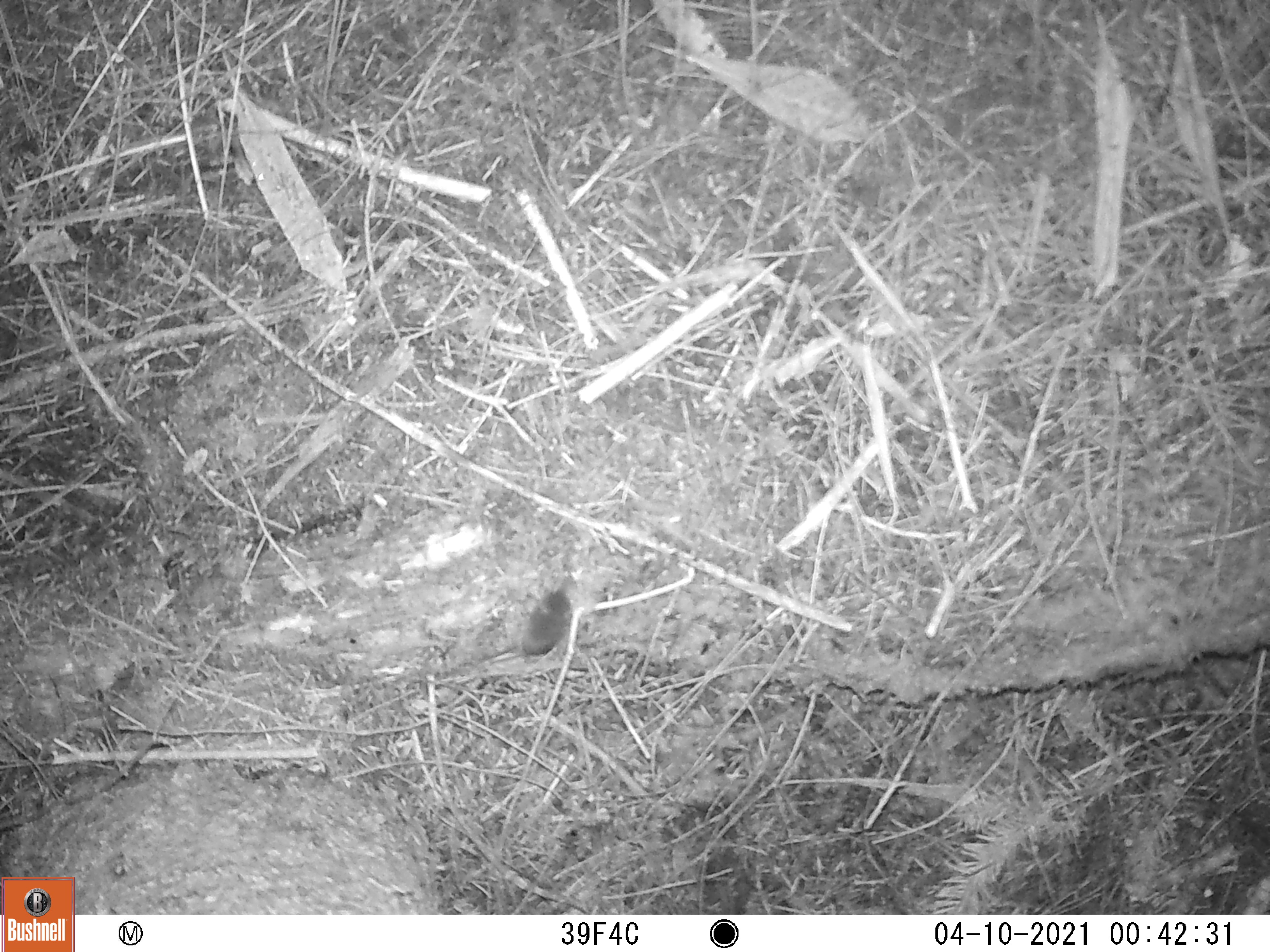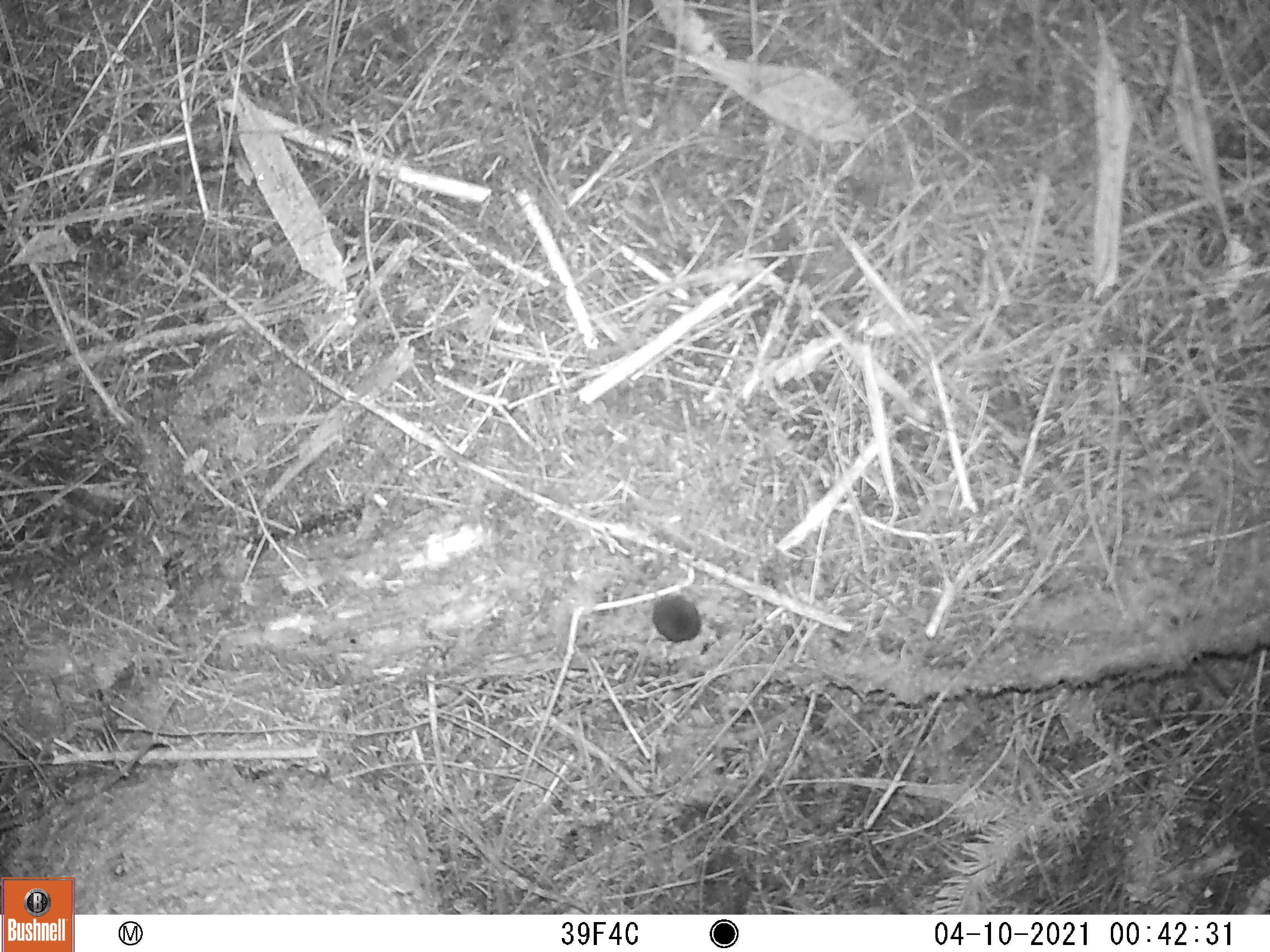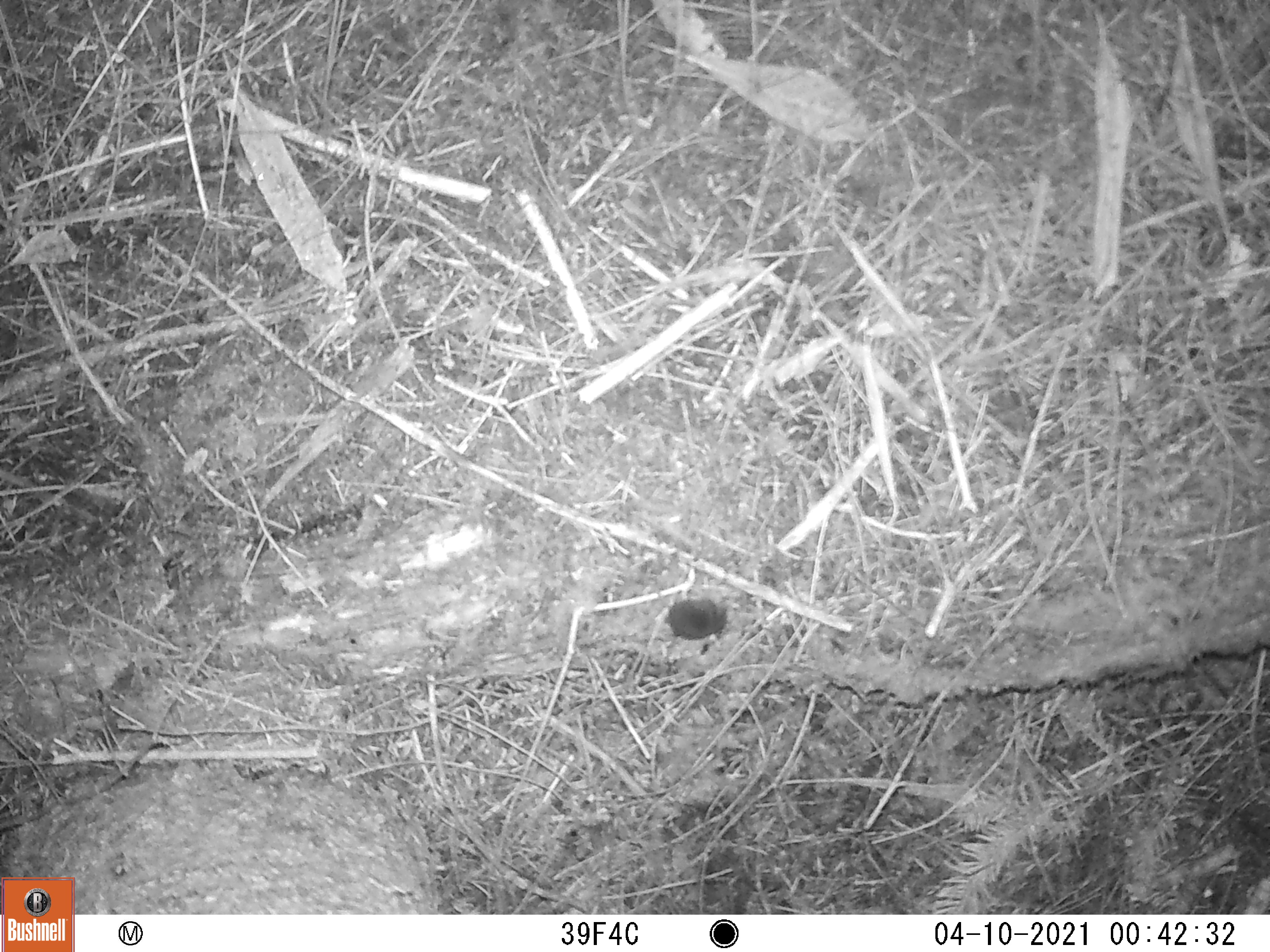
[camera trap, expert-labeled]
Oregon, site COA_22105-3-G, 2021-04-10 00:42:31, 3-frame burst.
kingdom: Animalia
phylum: Chordata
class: Mammalia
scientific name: Mammalia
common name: small mammal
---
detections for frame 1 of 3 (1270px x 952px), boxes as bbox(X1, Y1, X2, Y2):
small mammal: bbox(471, 529, 636, 715)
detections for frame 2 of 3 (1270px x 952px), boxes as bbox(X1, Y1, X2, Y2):
small mammal: bbox(597, 538, 776, 698)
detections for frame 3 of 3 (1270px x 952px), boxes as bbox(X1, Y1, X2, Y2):
small mammal: bbox(602, 560, 762, 683)